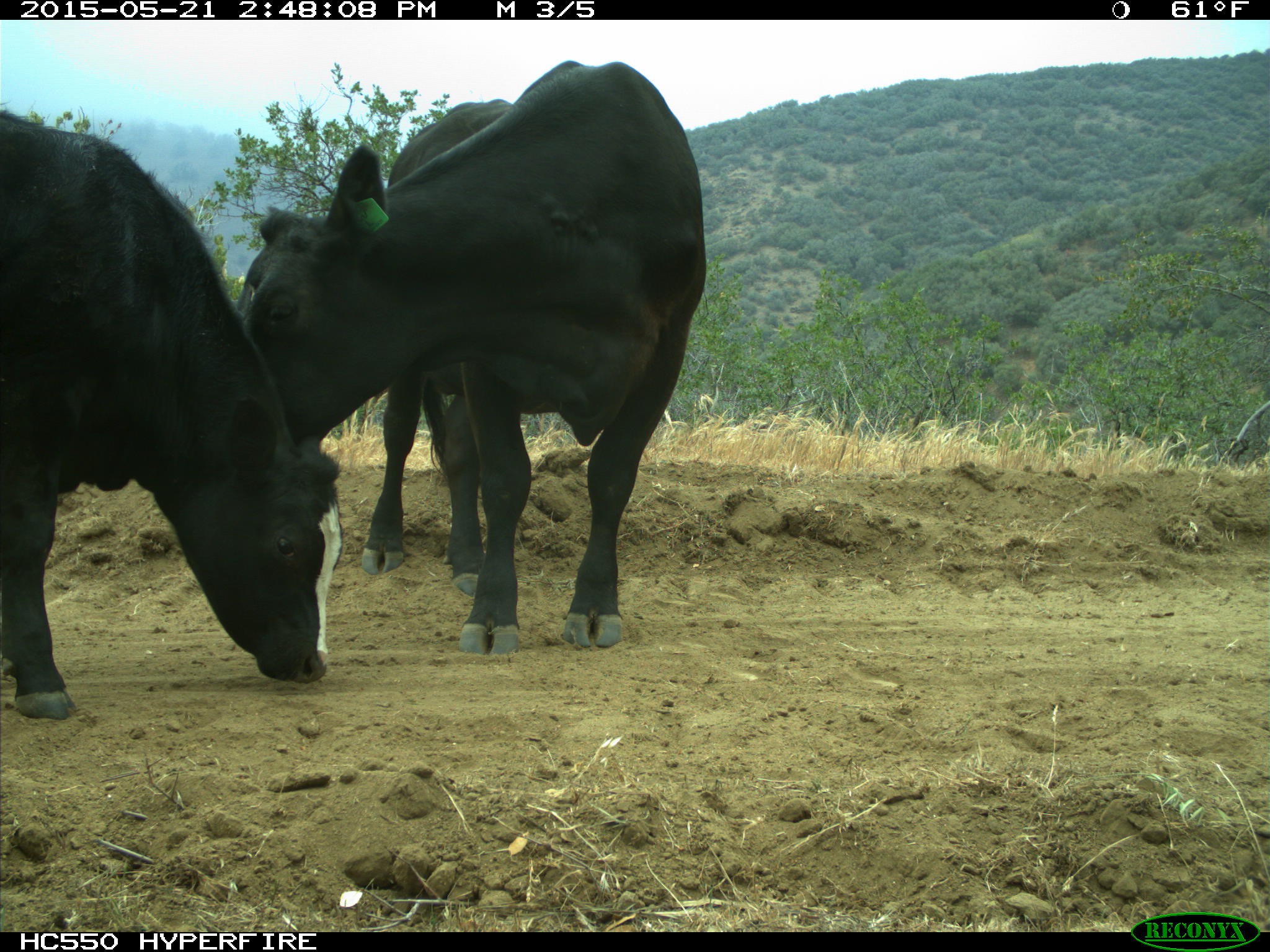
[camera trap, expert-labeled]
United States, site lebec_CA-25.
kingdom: Animalia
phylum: Chordata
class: Mammalia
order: Artiodactyla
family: Bovidae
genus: Bos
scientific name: Bos taurus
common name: domestic cow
Bos taurus (domestic cow).